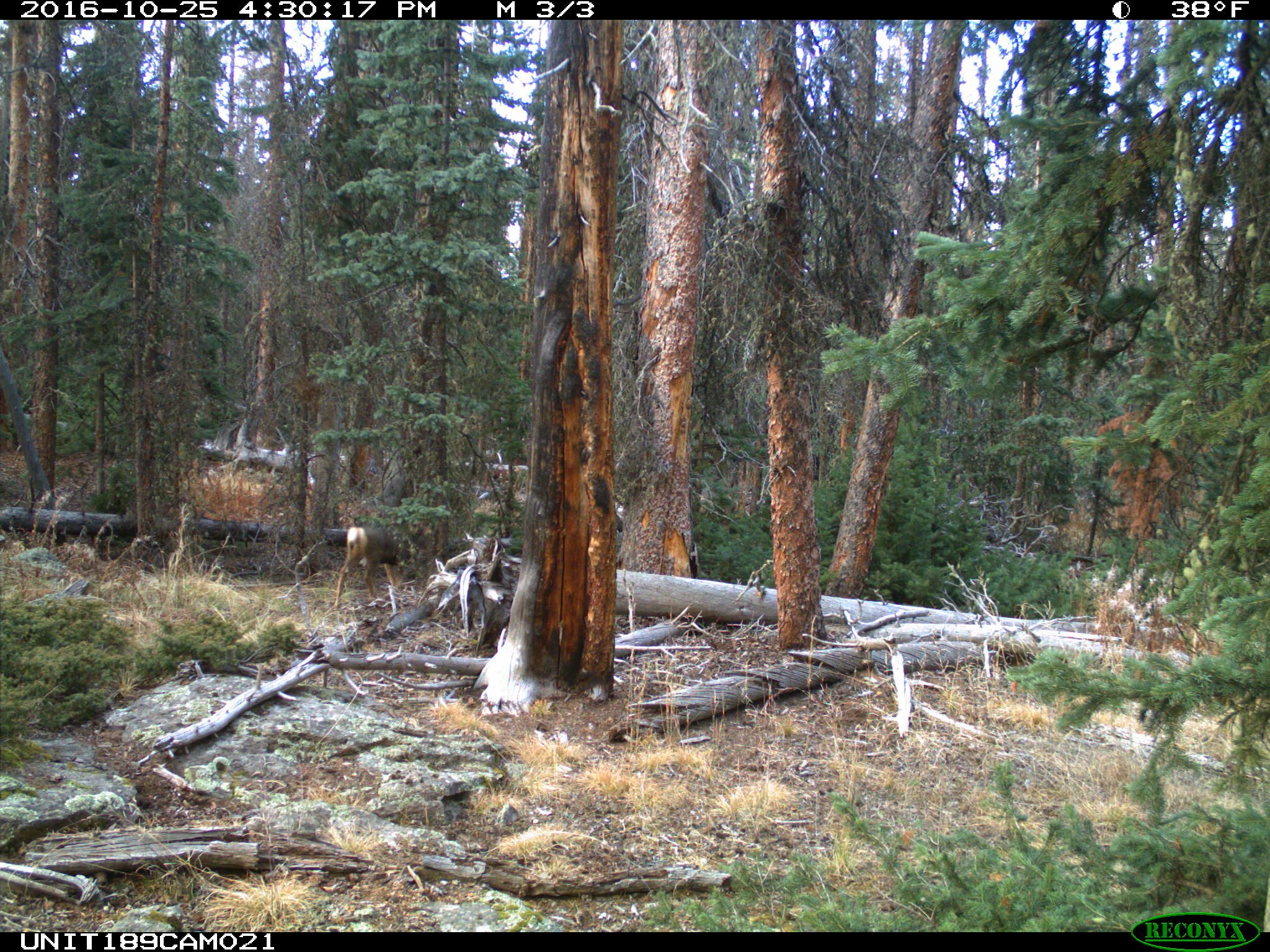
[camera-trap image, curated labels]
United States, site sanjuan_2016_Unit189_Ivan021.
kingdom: Animalia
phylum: Chordata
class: Mammalia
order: Artiodactyla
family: Cervidae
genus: Odocoileus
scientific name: Odocoileus hemionus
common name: mule deer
Odocoileus hemionus (mule deer).